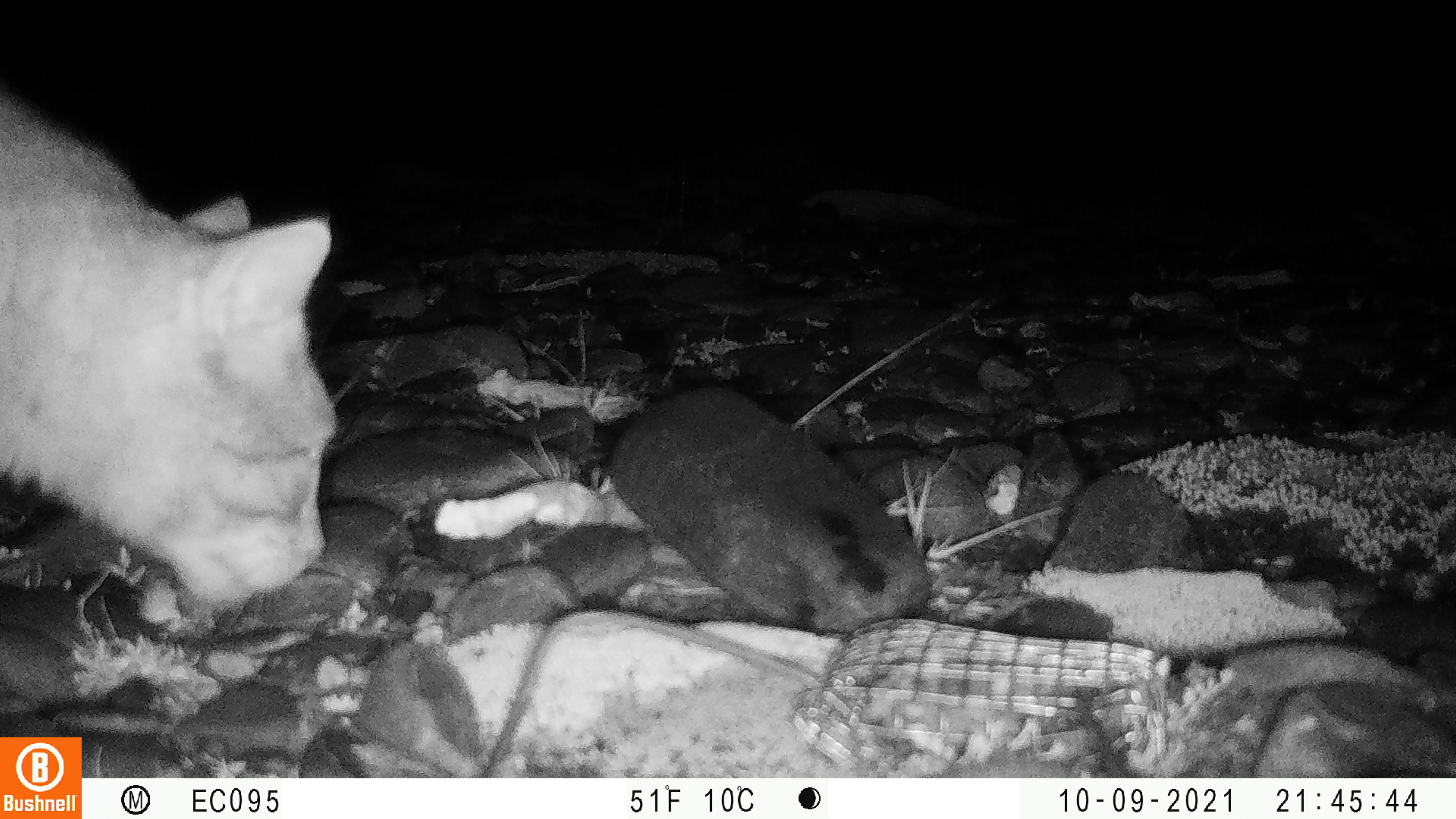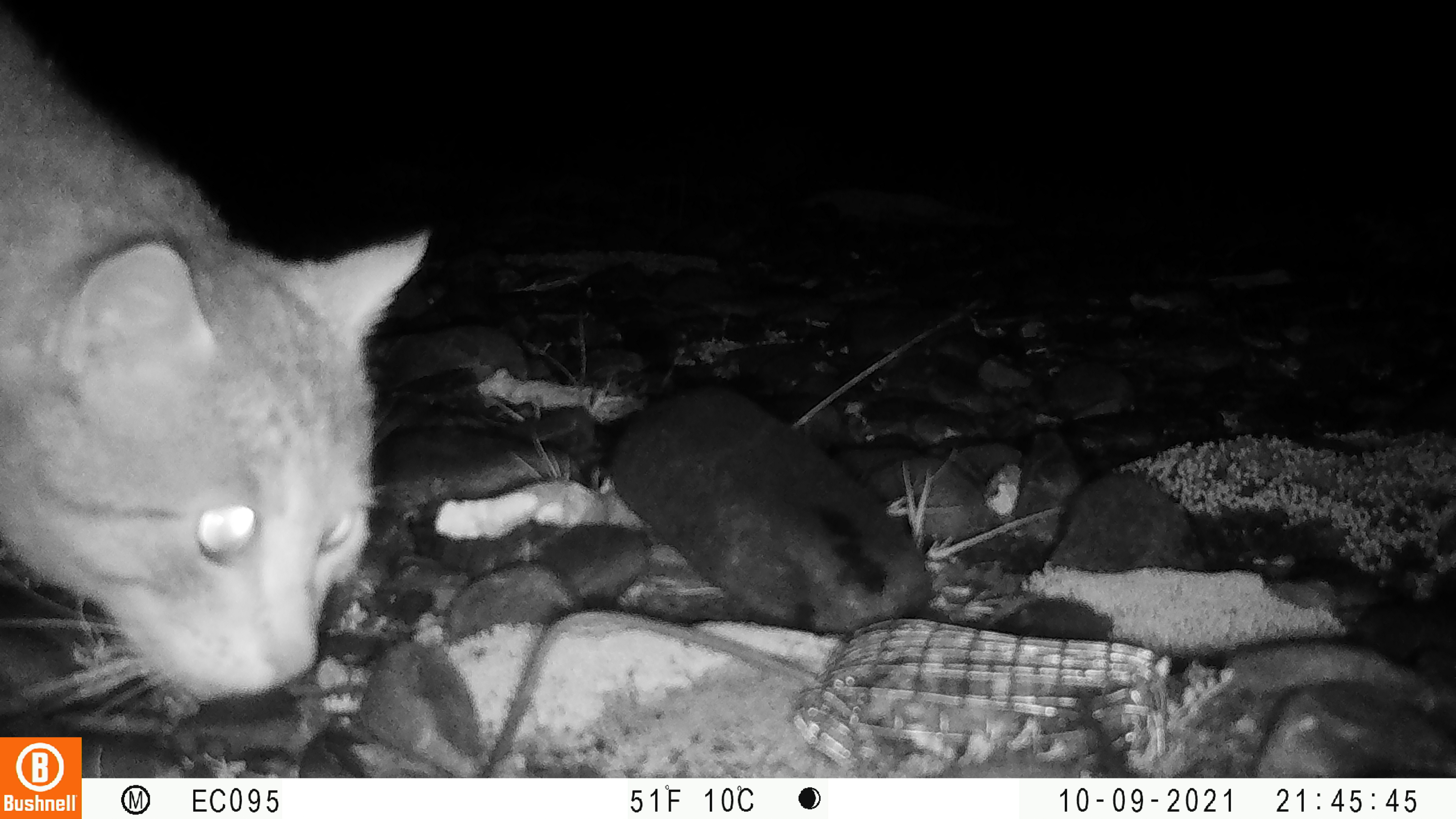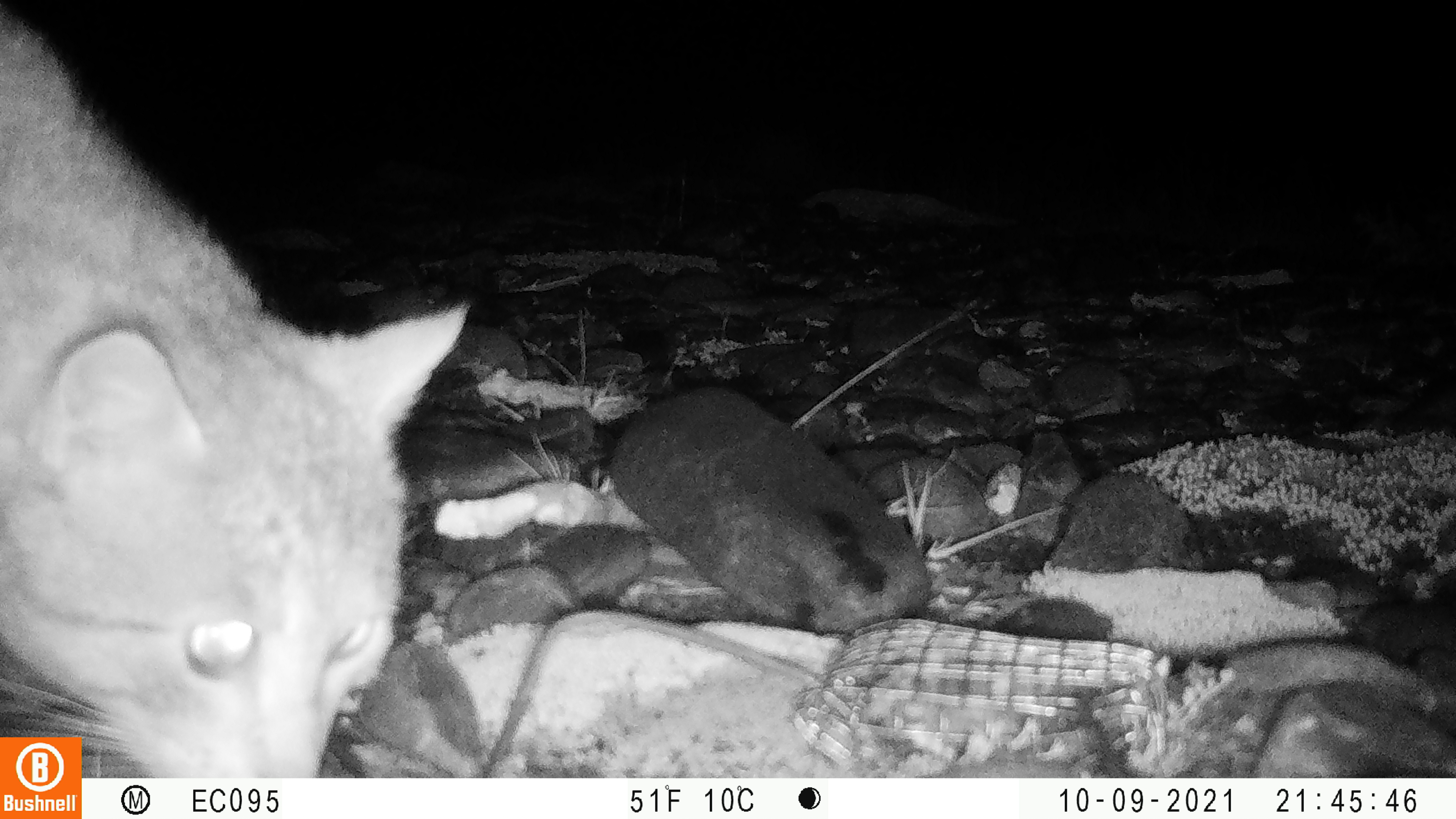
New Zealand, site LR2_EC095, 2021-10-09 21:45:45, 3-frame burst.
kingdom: Animalia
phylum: Chordata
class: Mammalia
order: Carnivora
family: Felidae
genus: Felis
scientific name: Felis catus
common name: domestic cat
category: cat